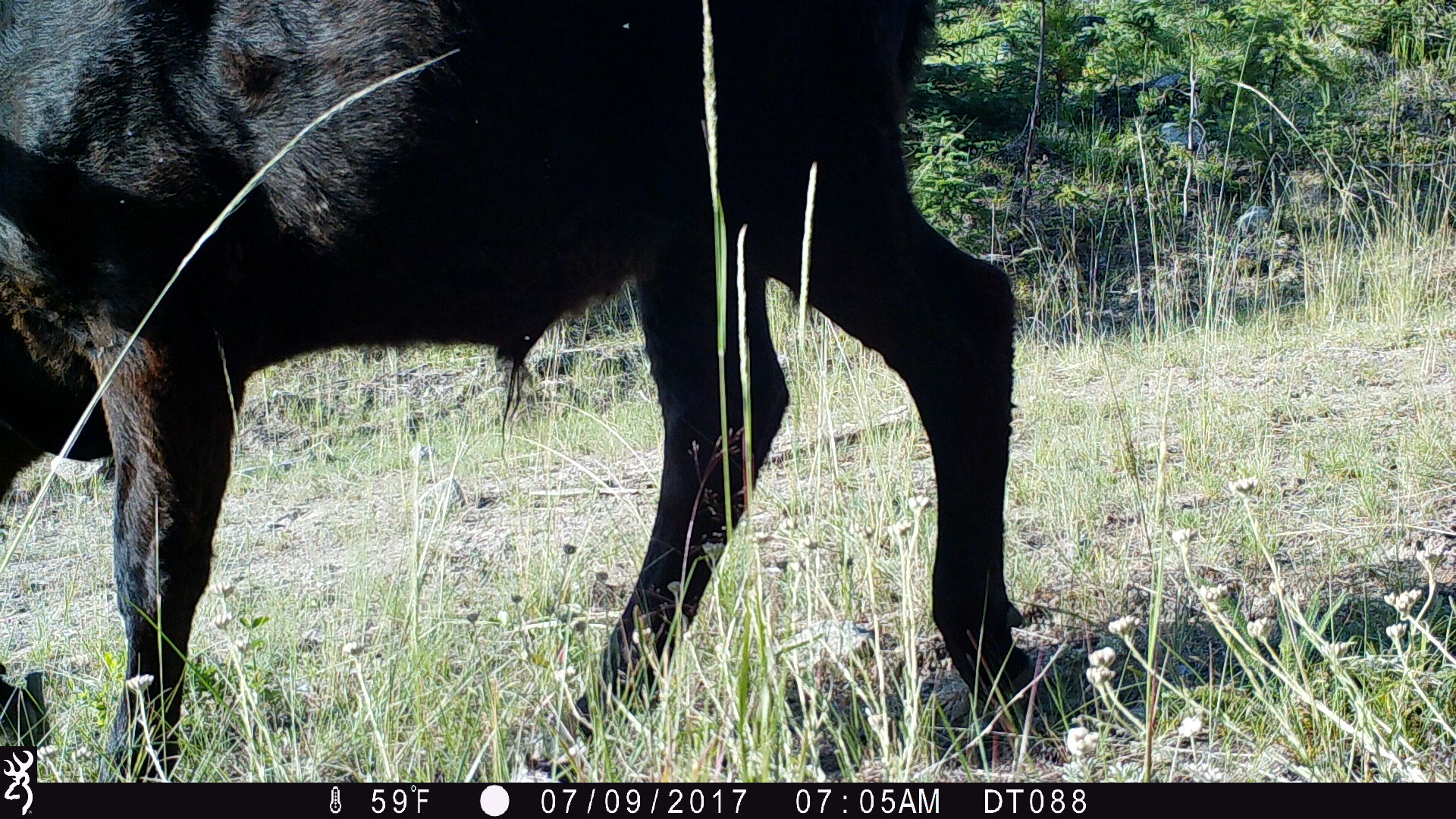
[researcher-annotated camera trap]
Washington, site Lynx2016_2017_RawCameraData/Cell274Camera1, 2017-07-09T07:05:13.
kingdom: Animalia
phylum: Chordata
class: Mammalia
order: Artiodactyla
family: Bovidae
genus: Bos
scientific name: Bos taurus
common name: domestic cattle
Domestic cattle (Bos taurus). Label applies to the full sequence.